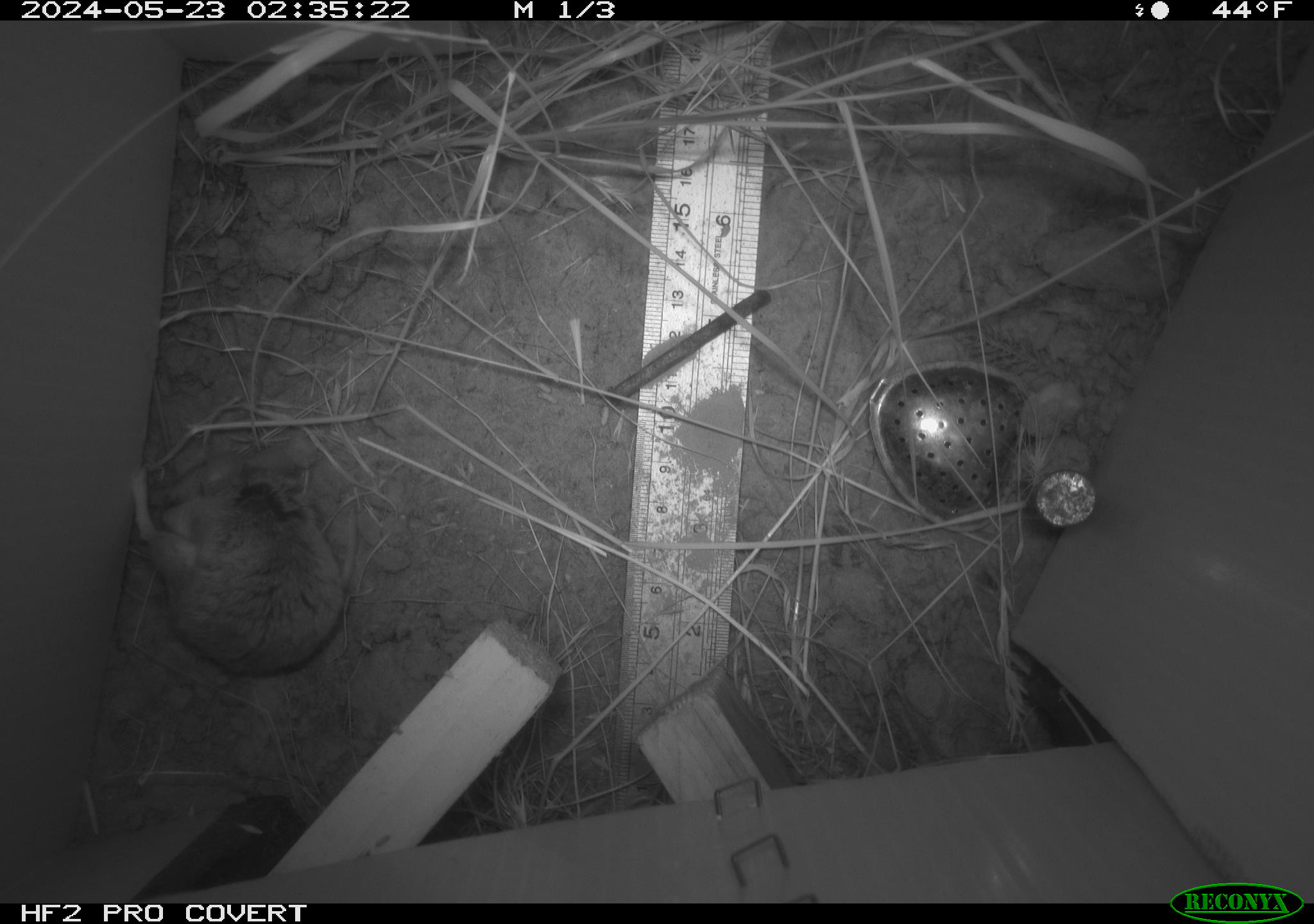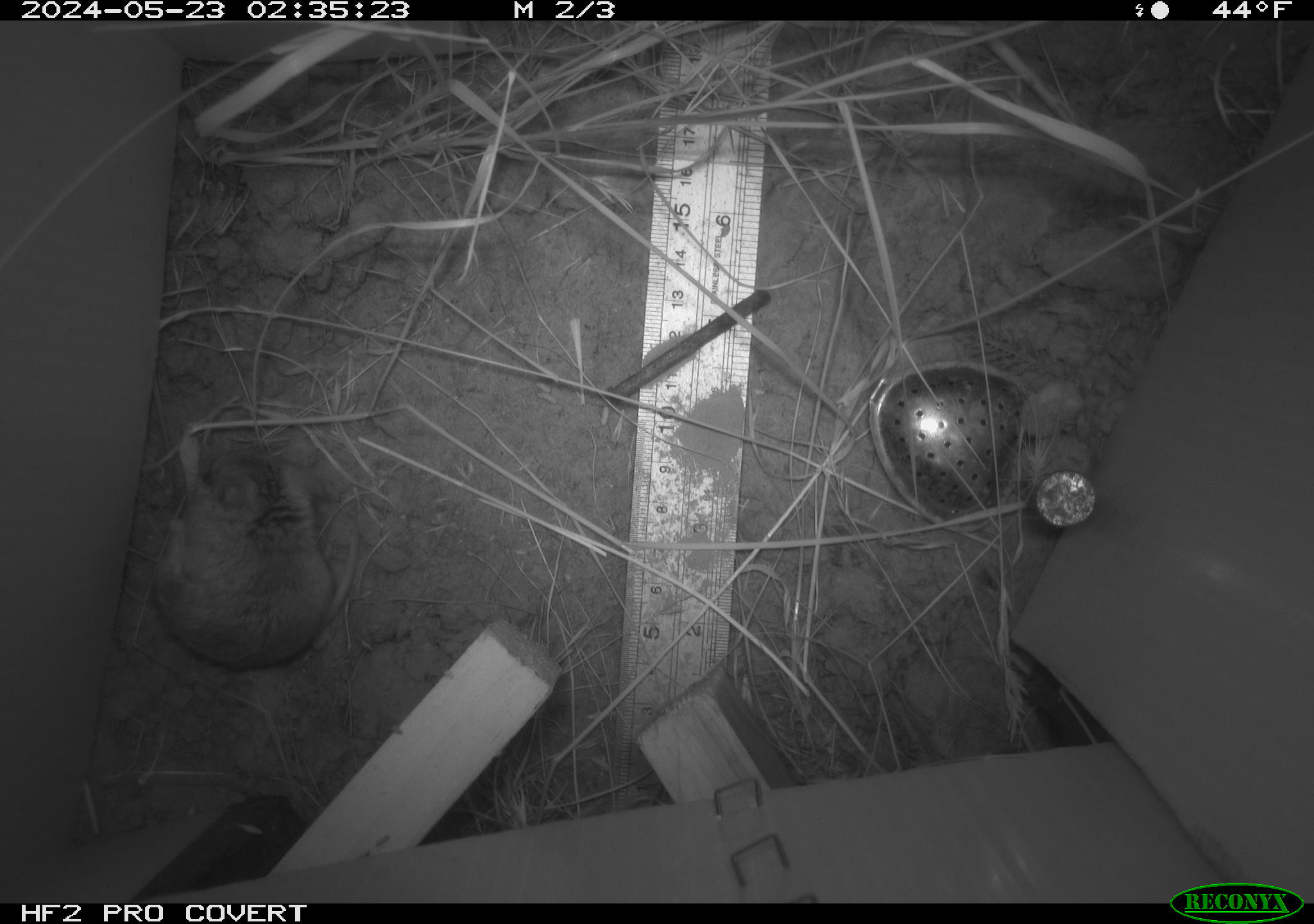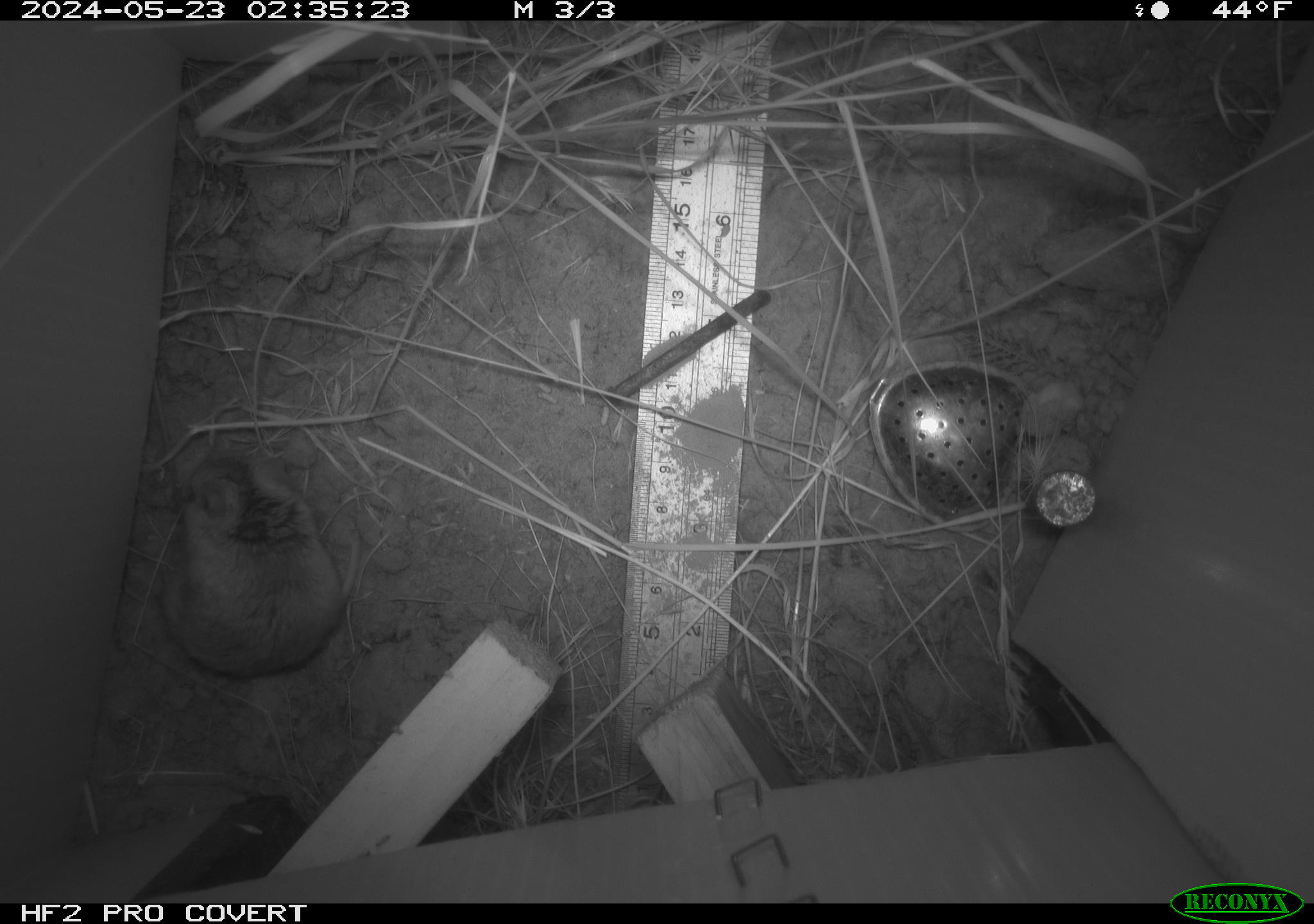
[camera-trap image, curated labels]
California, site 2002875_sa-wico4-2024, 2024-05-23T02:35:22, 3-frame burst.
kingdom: Animalia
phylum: Chordata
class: Mammalia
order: Rodentia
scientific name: Rodentia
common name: rodent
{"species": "rodent (Rodentia)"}